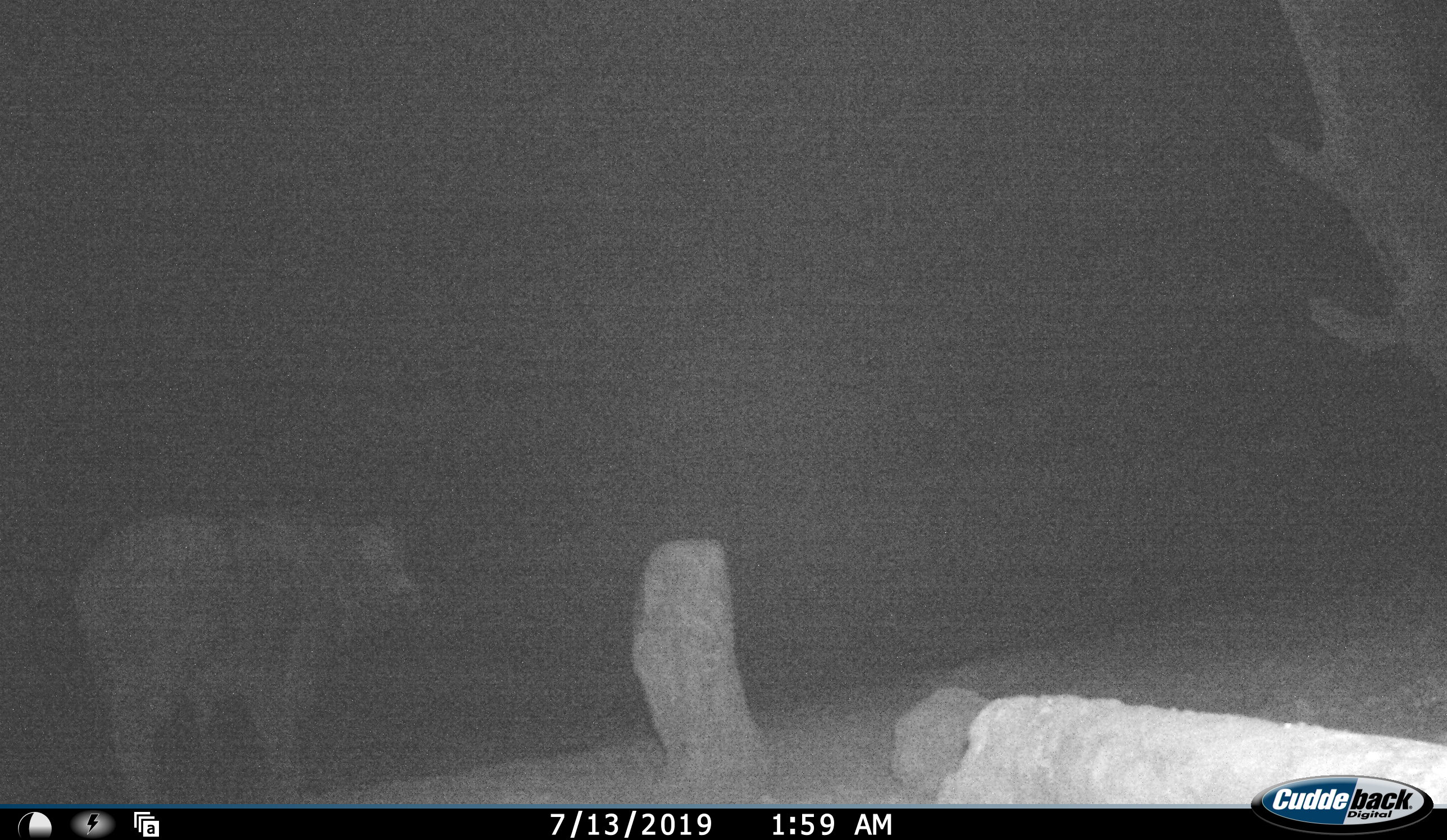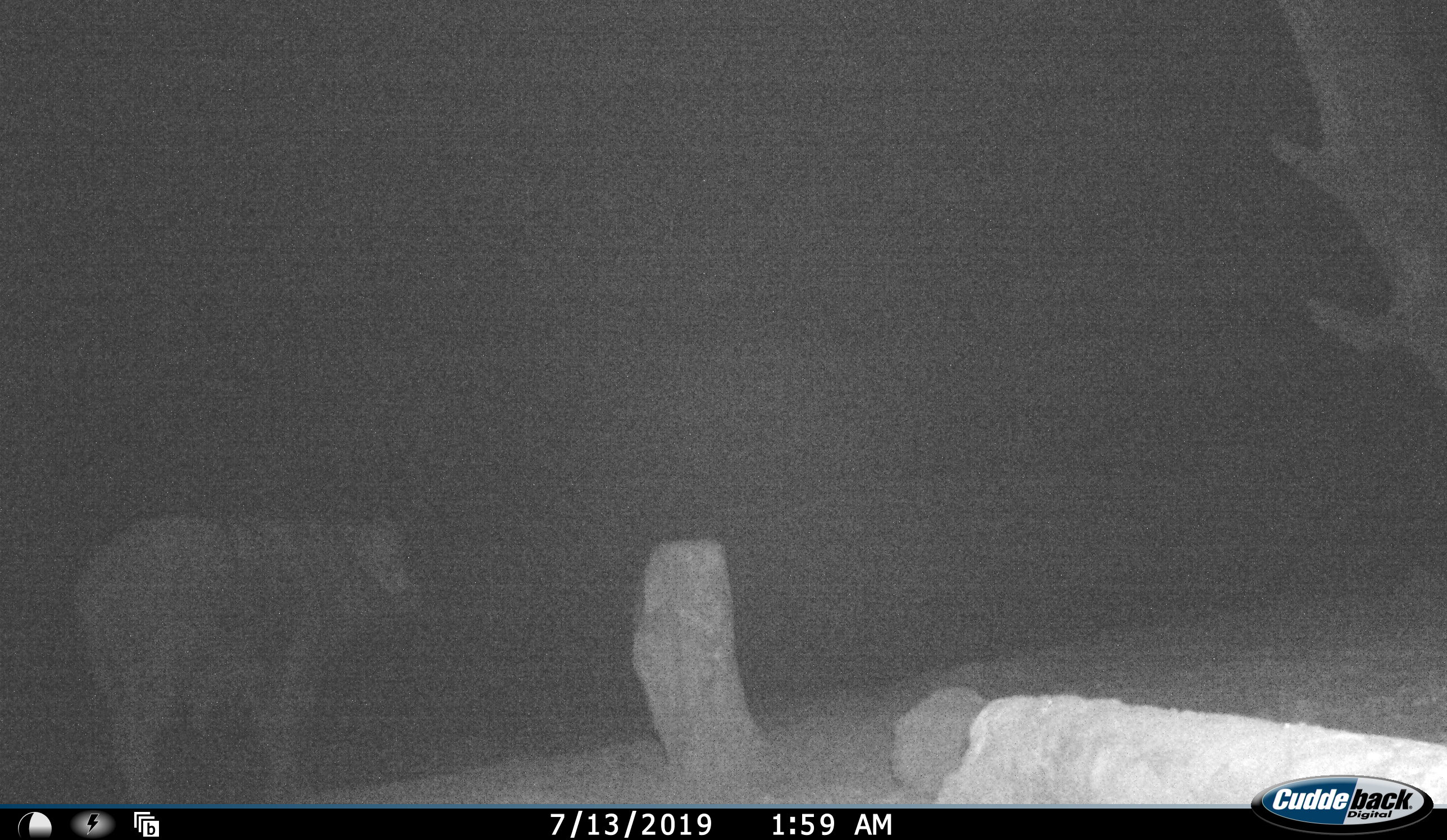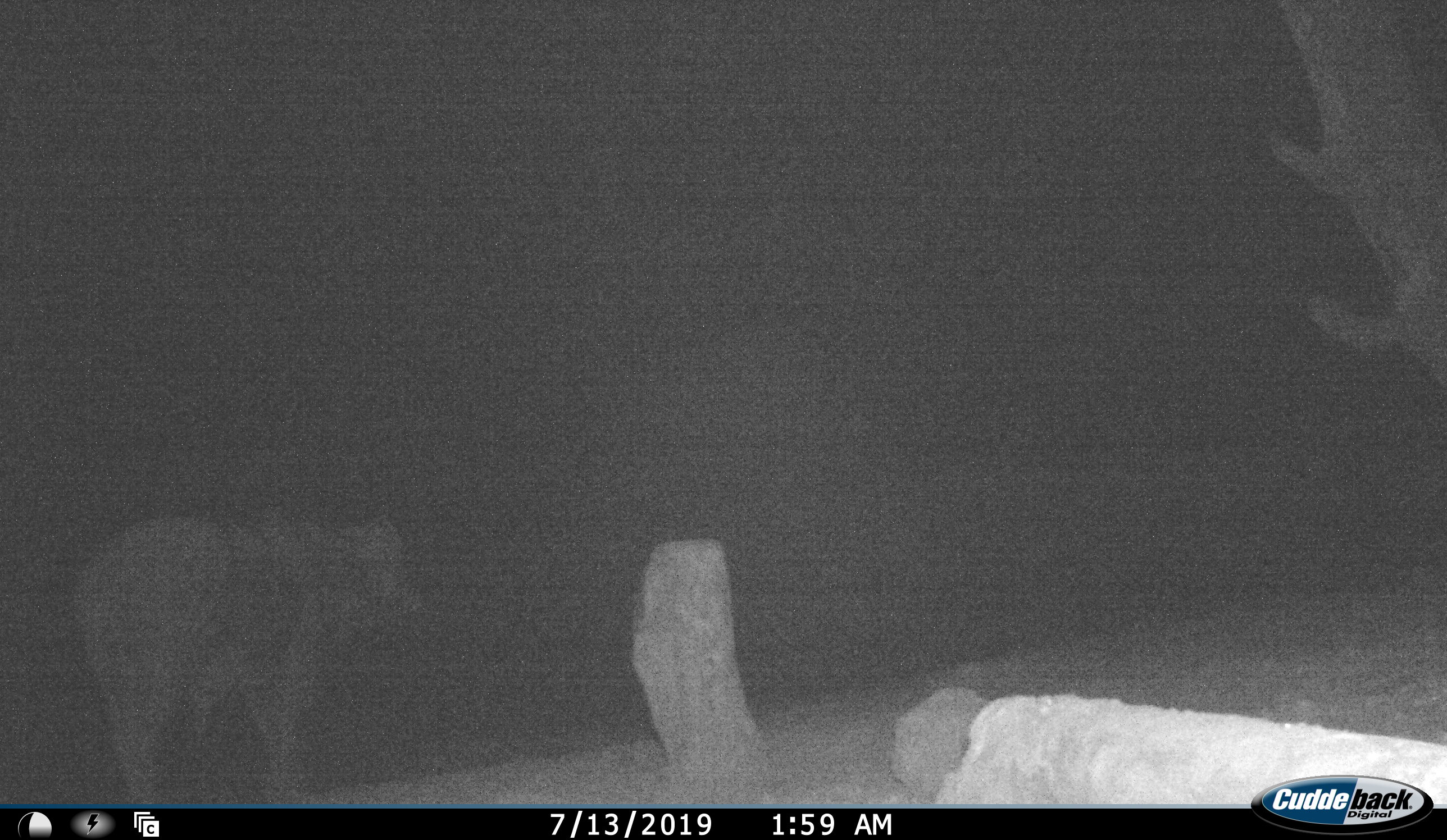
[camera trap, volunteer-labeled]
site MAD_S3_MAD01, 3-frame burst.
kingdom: Animalia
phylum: Chordata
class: Mammalia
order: Artiodactyla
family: Bovidae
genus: Syncerus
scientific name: Syncerus caffer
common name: african buffalo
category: buffalo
Buffalo (african buffalo) (Syncerus caffer), count 1. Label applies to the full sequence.